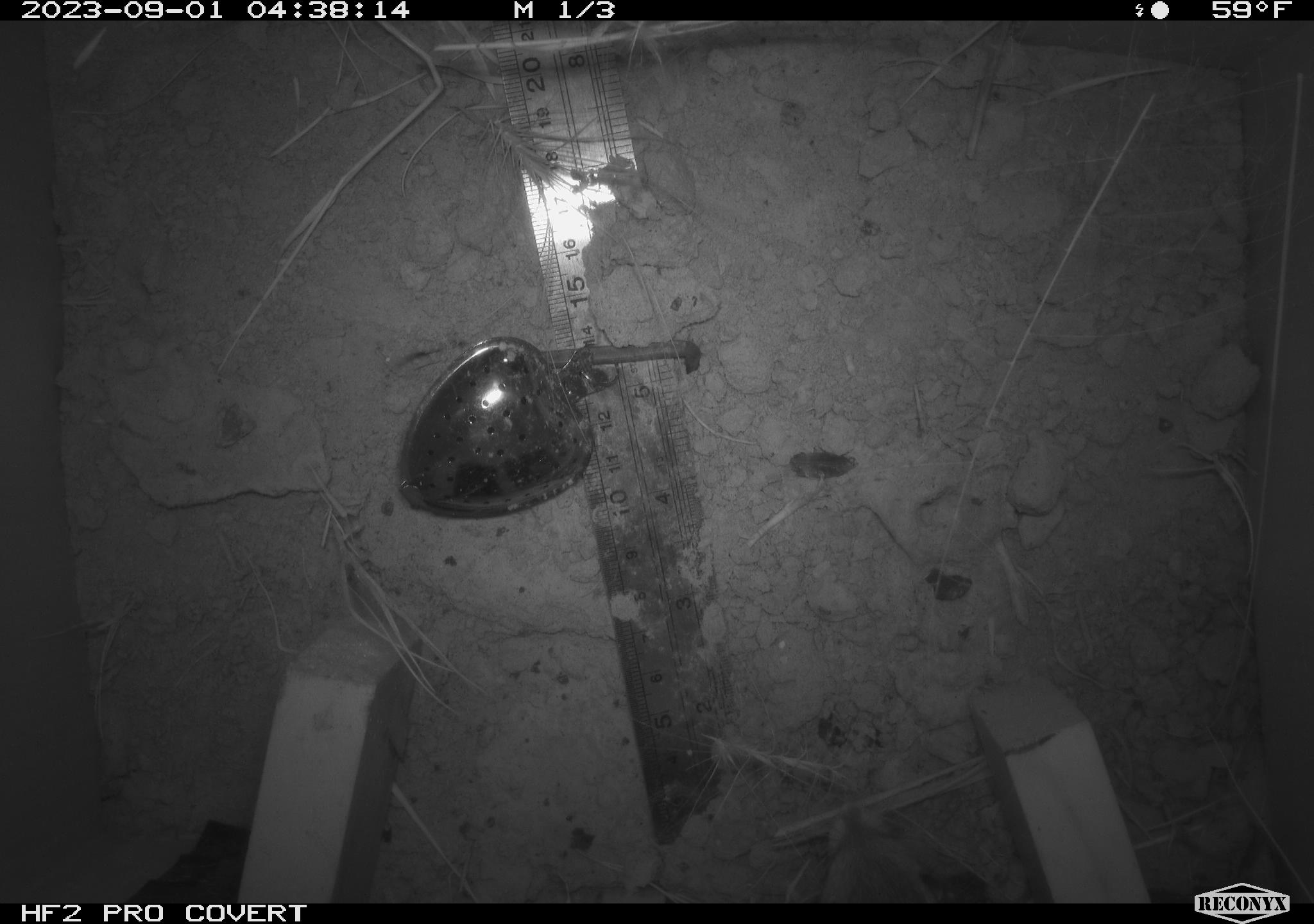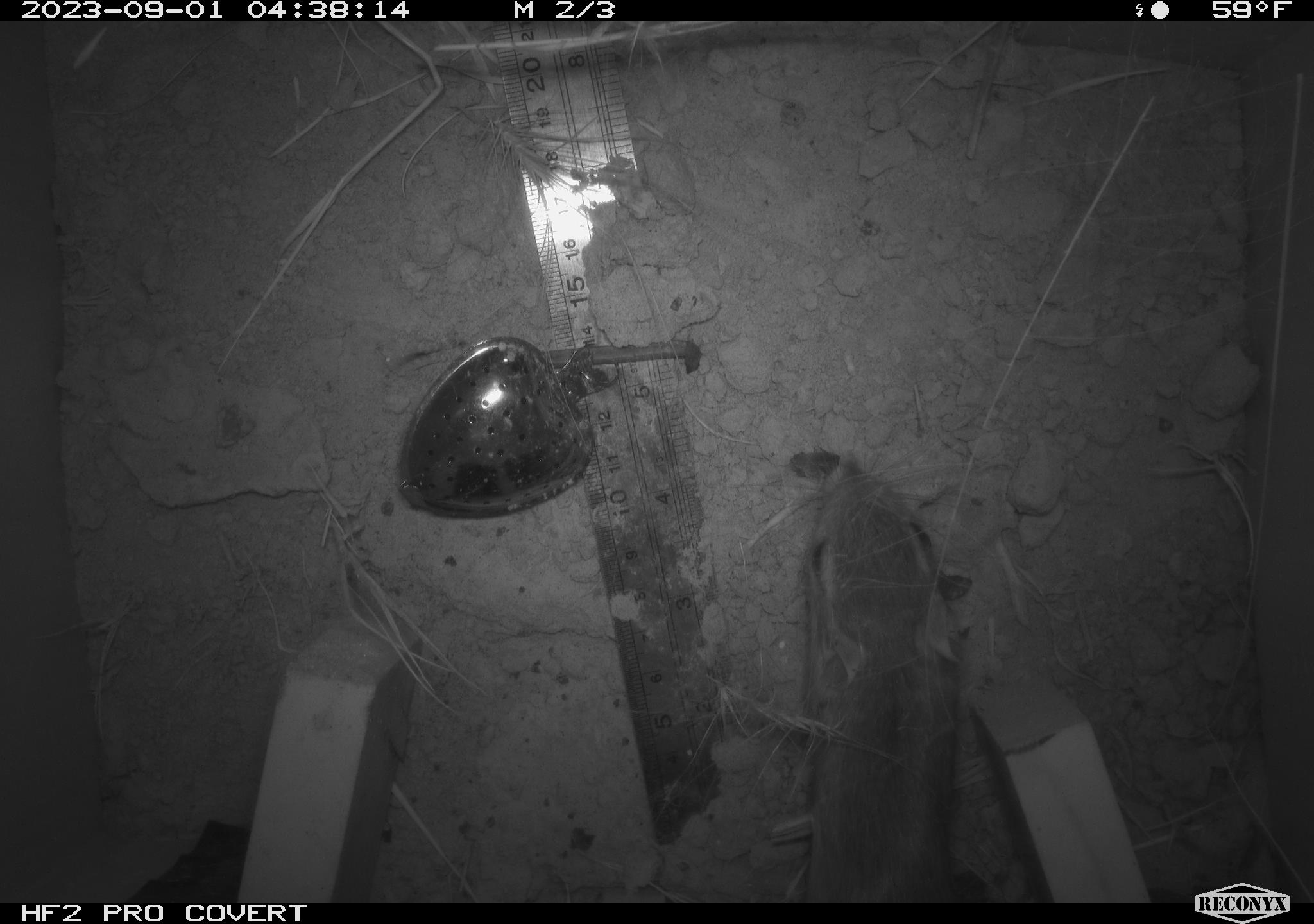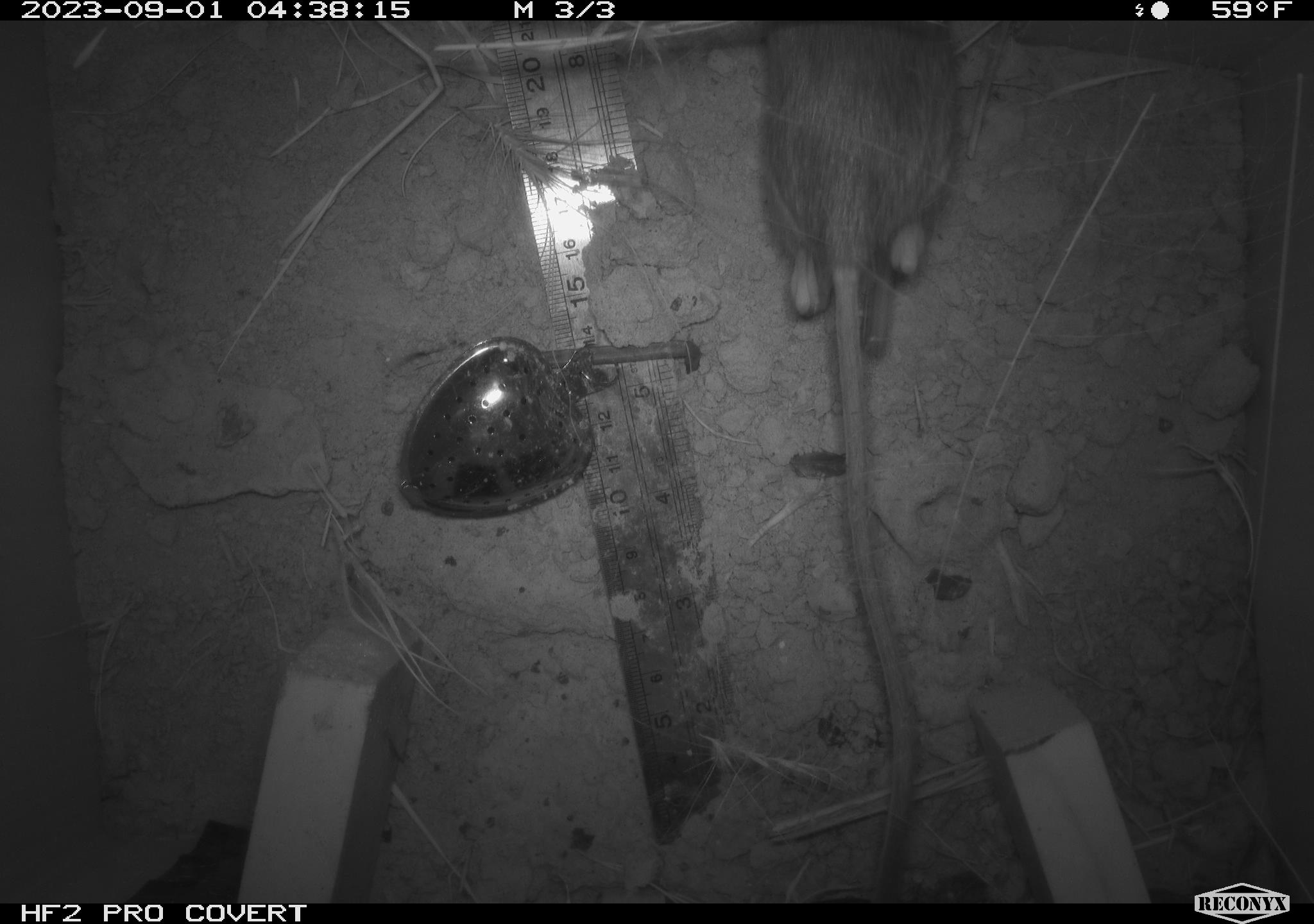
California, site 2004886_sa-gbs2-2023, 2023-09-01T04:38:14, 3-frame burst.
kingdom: Animalia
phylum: Chordata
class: Mammalia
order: Rodentia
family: Heteromyidae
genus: Dipodomys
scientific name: Dipodomys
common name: kangaroo rats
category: dipodomys species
Dipodomys species (kangaroo rats) (Dipodomys).